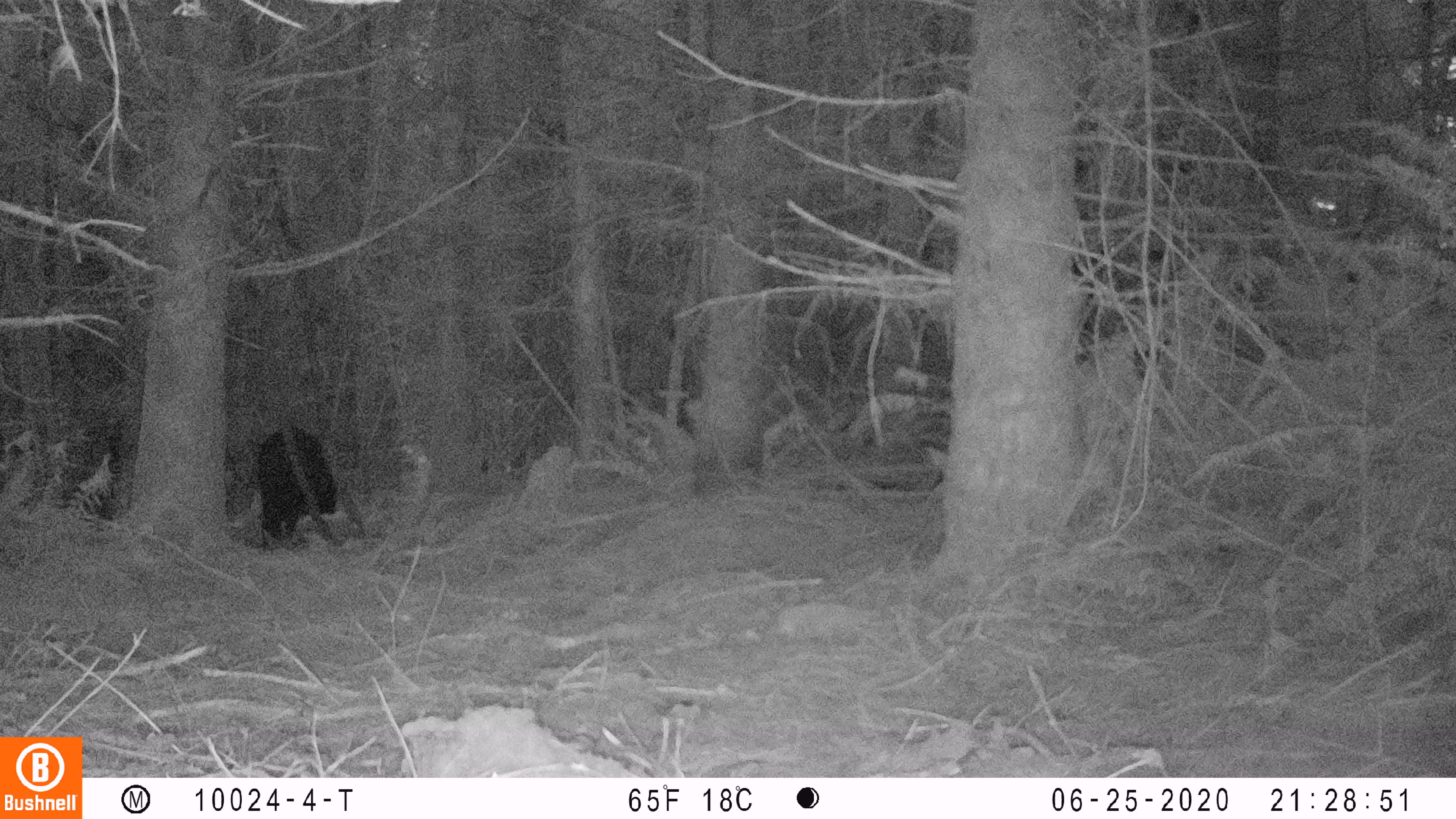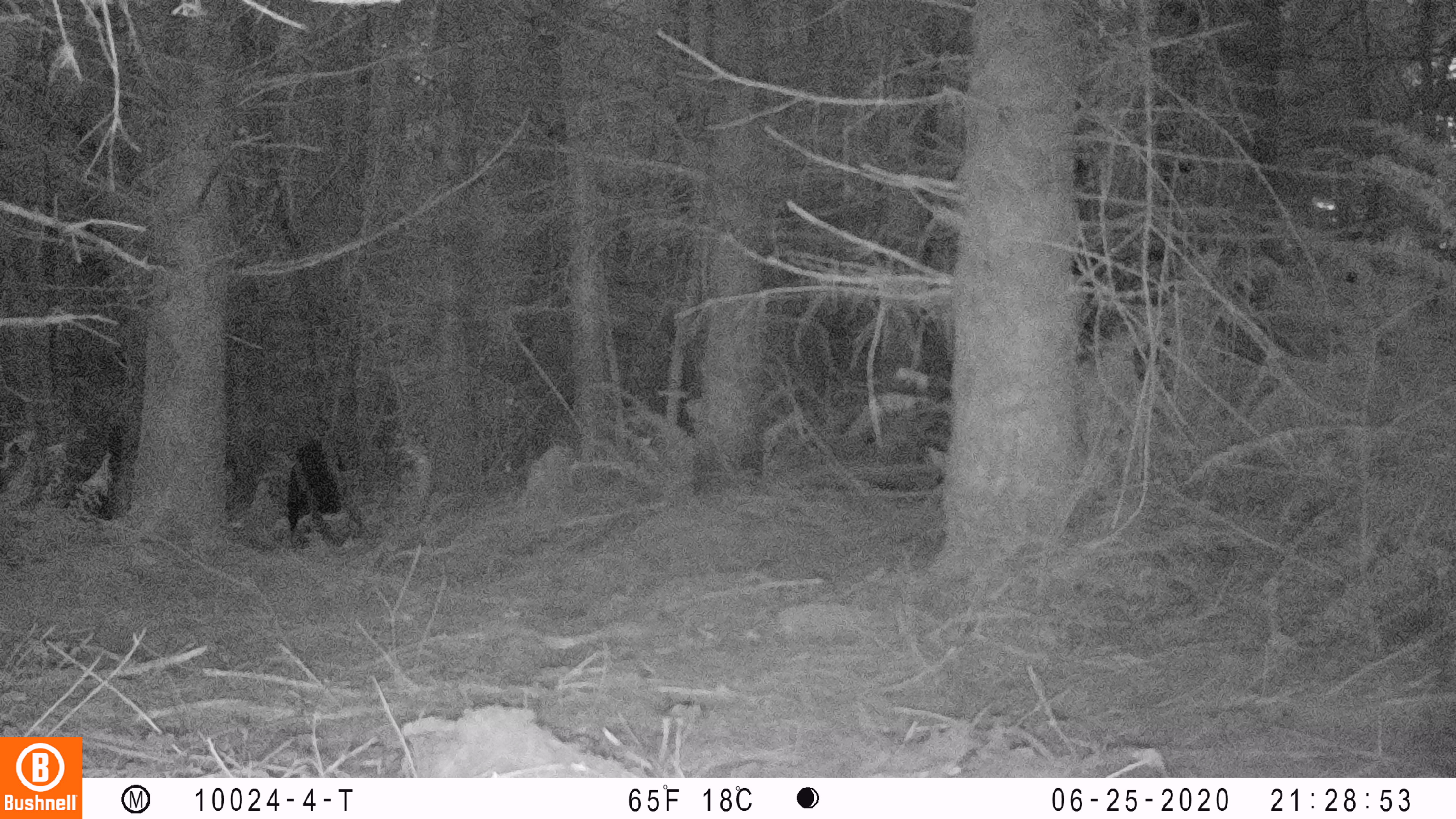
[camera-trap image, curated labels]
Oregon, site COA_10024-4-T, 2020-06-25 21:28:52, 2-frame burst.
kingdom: Animalia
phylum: Chordata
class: Mammalia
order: Carnivora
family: Ursidae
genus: Ursus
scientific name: Ursus americanus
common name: american black bear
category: black bear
Black bear (american black bear) (Ursus americanus).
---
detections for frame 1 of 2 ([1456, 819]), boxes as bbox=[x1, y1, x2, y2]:
black bear: bbox=[246, 414, 343, 559]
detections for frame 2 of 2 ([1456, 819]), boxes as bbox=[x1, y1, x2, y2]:
black bear: bbox=[272, 428, 351, 550]